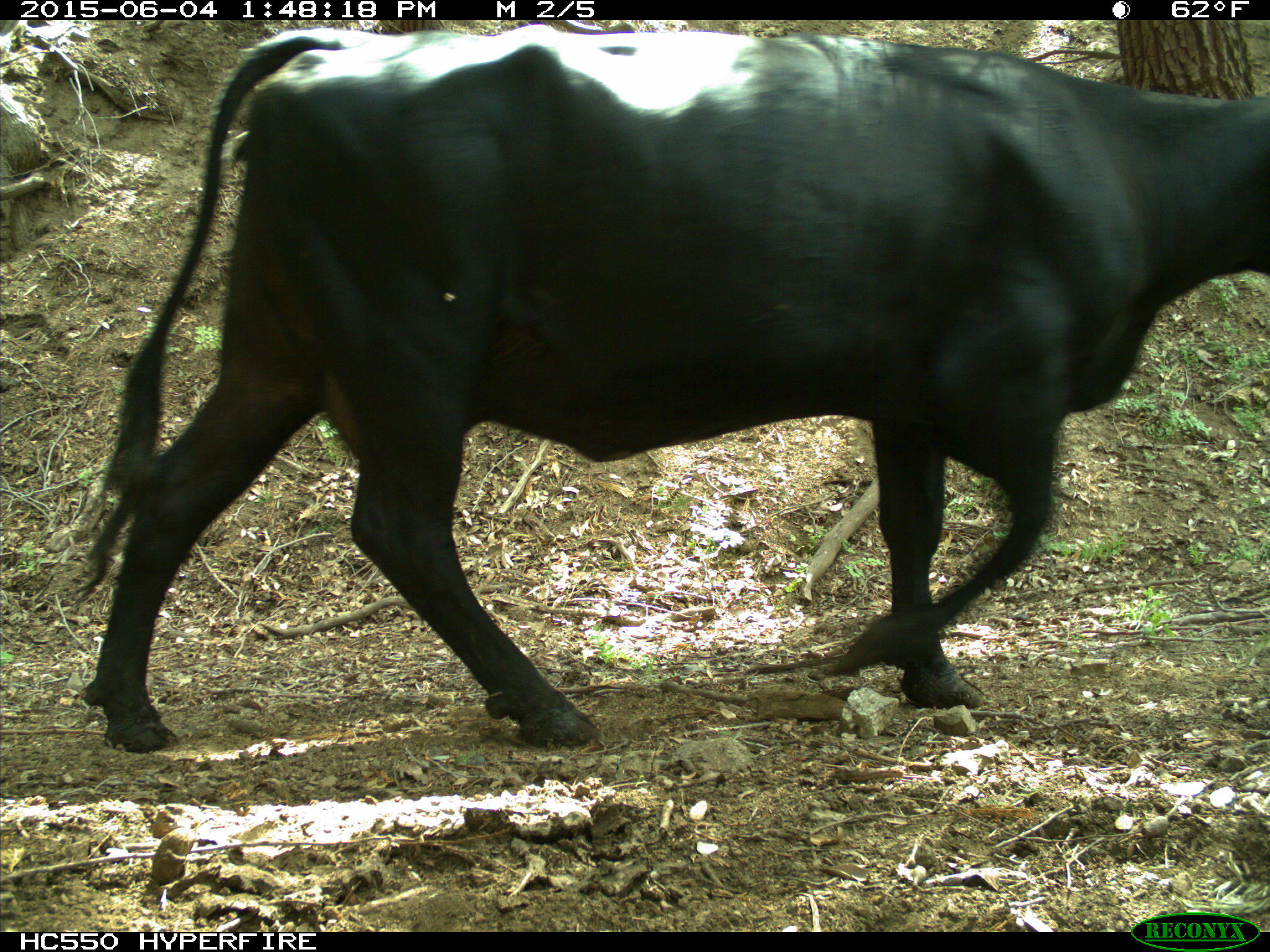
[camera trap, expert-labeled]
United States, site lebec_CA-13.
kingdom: Animalia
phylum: Chordata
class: Mammalia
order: Artiodactyla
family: Bovidae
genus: Bos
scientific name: Bos taurus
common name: domestic cow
Bos taurus (domestic cow).